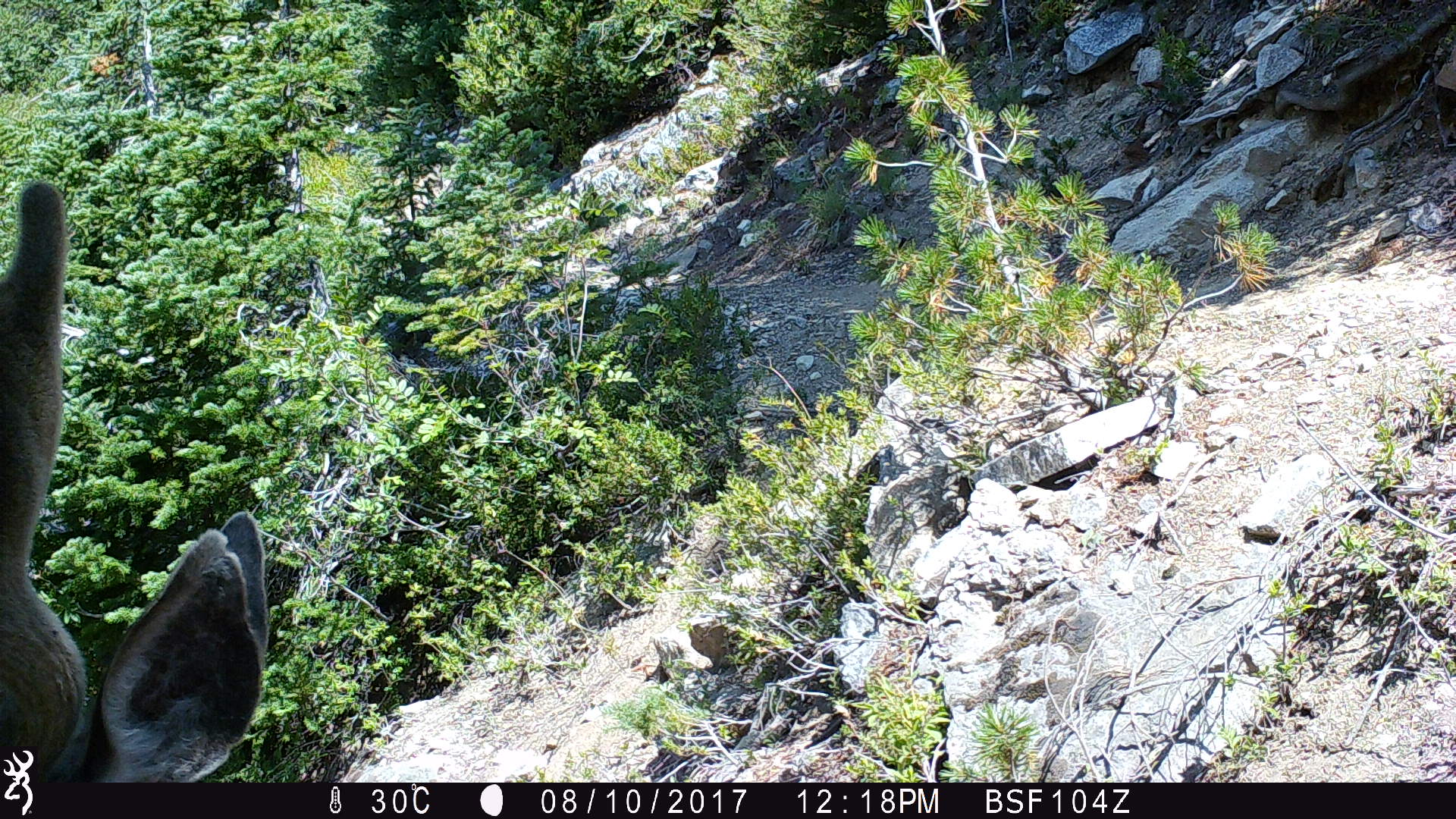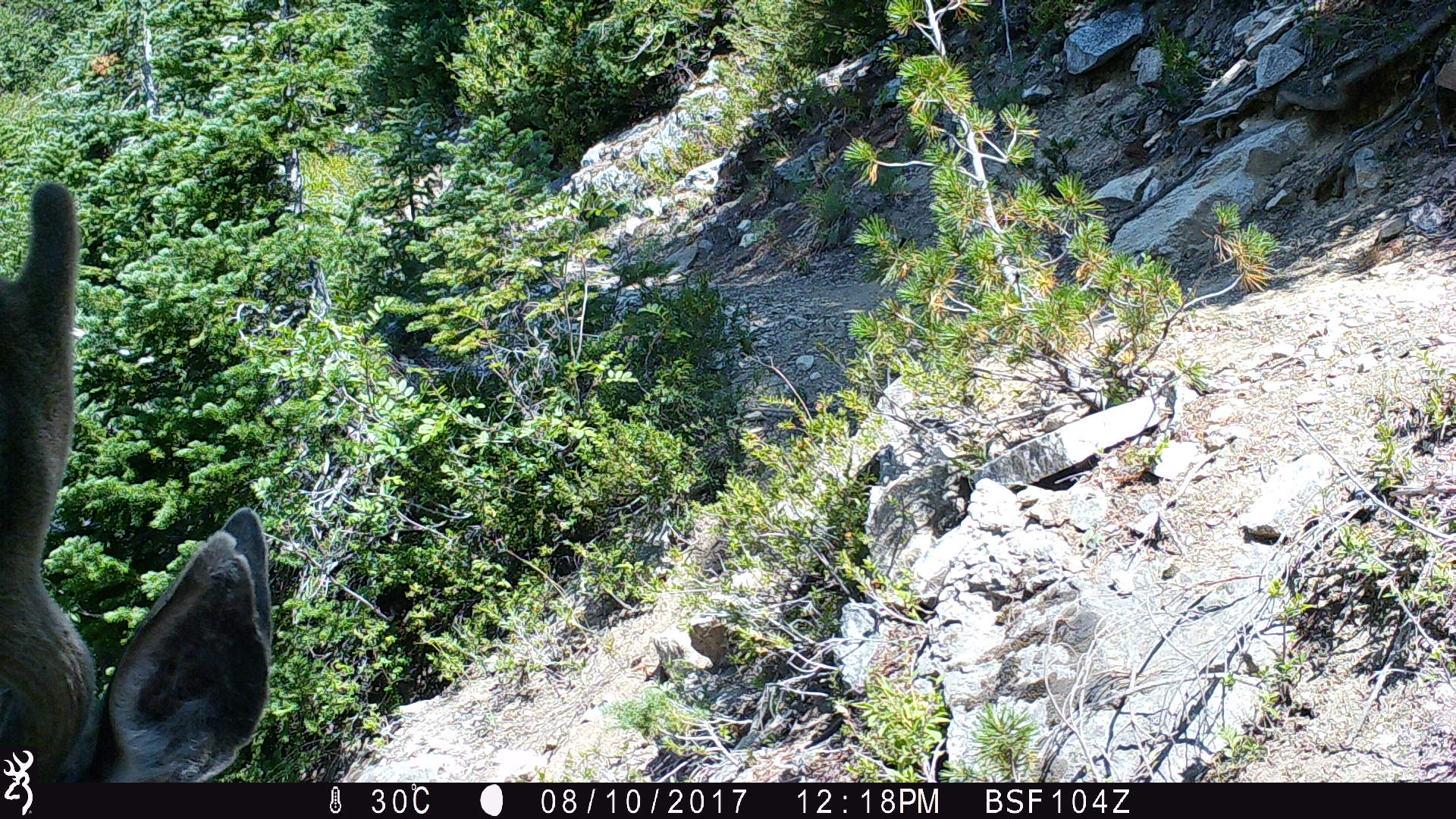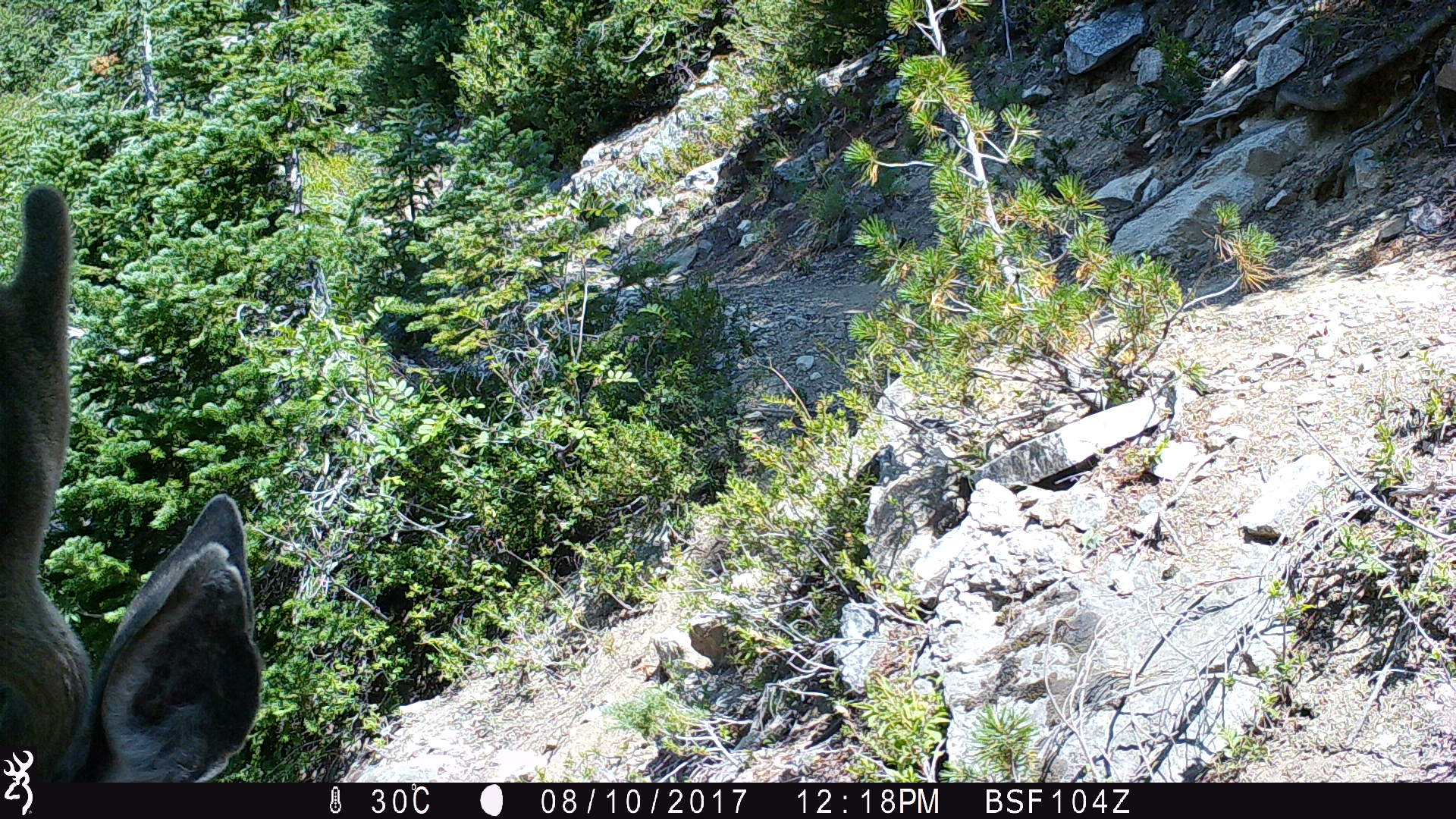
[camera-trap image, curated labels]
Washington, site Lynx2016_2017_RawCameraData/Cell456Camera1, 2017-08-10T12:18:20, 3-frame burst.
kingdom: Animalia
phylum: Chordata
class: Mammalia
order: Artiodactyla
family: Cervidae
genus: Odocoileus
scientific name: Odocoileus hemionus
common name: mule deer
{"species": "Odocoileus hemionus (mule deer)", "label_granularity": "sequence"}